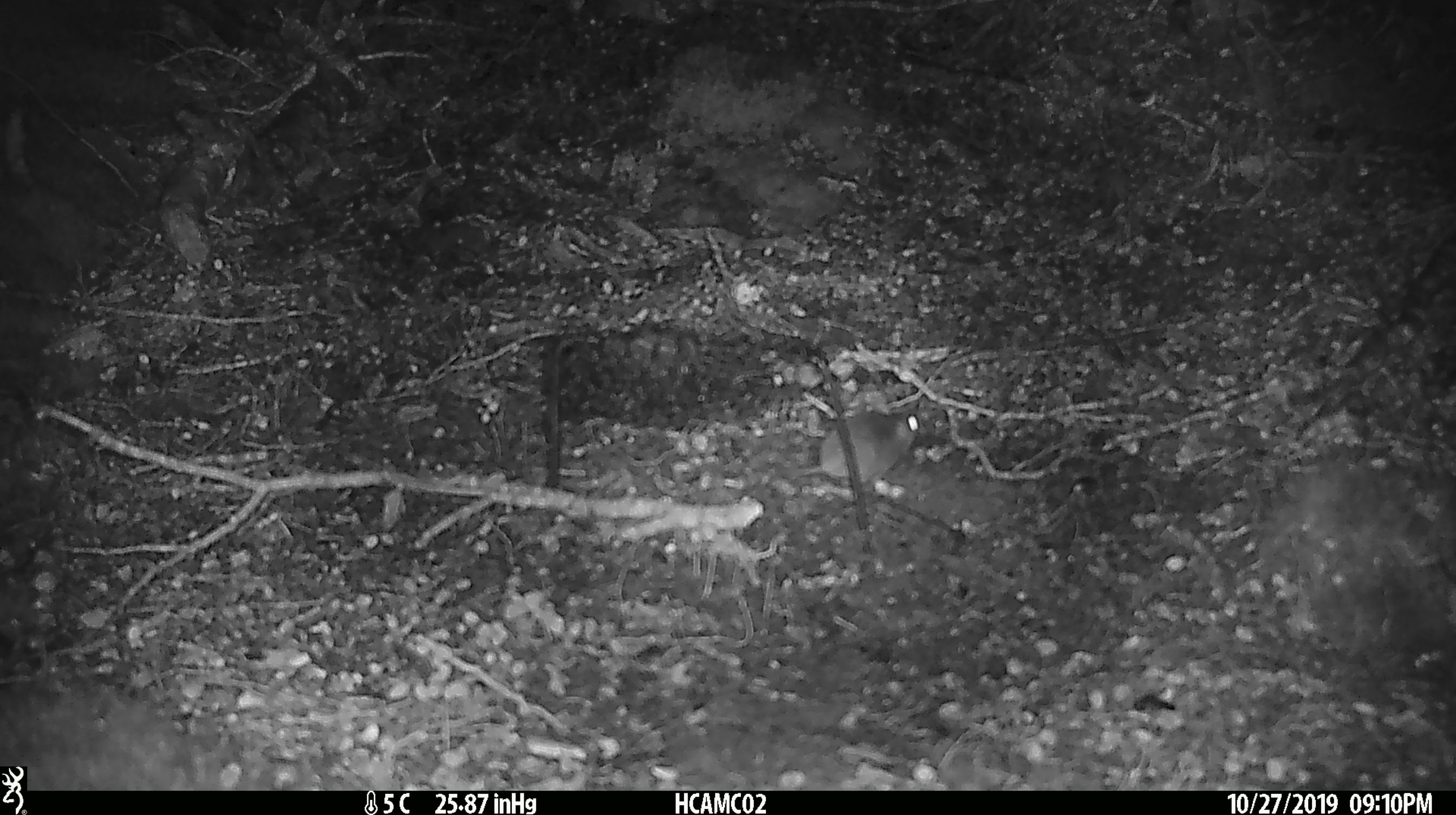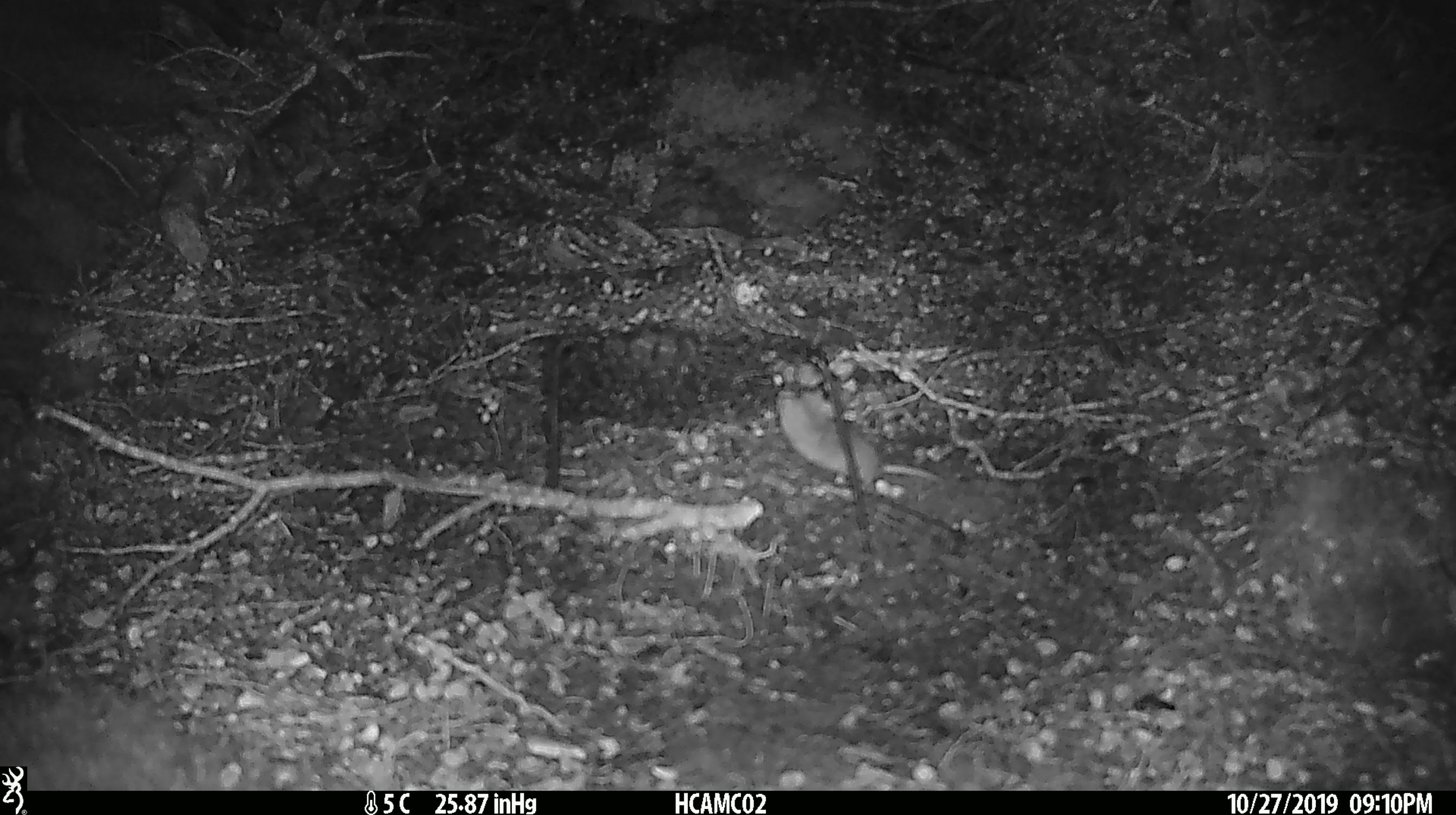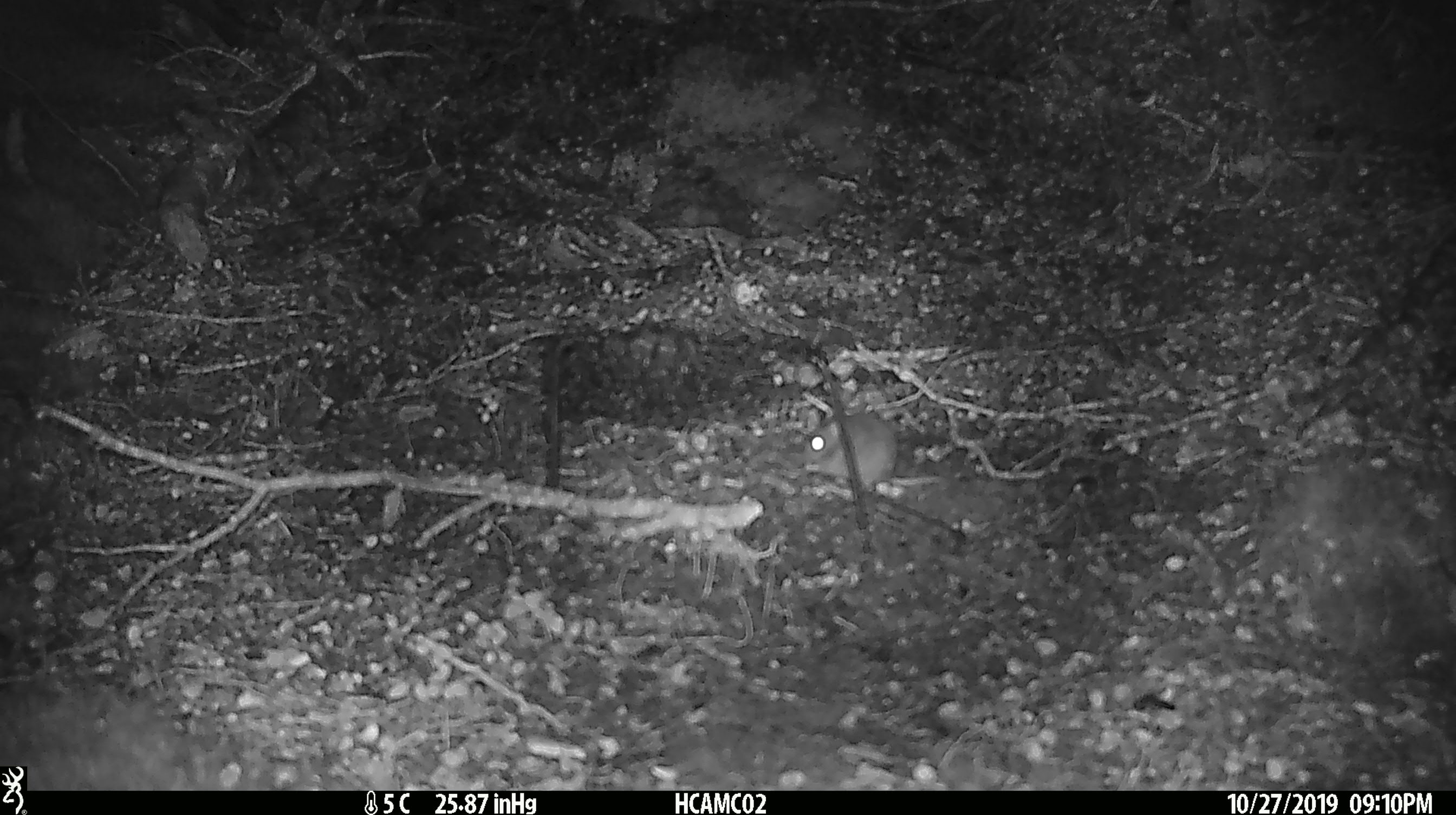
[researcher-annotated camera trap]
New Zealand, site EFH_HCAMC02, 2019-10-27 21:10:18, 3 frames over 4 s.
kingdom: Animalia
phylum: Chordata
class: Mammalia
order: Rodentia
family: Muridae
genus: Mus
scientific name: Mus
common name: mouse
Mouse (Mus).